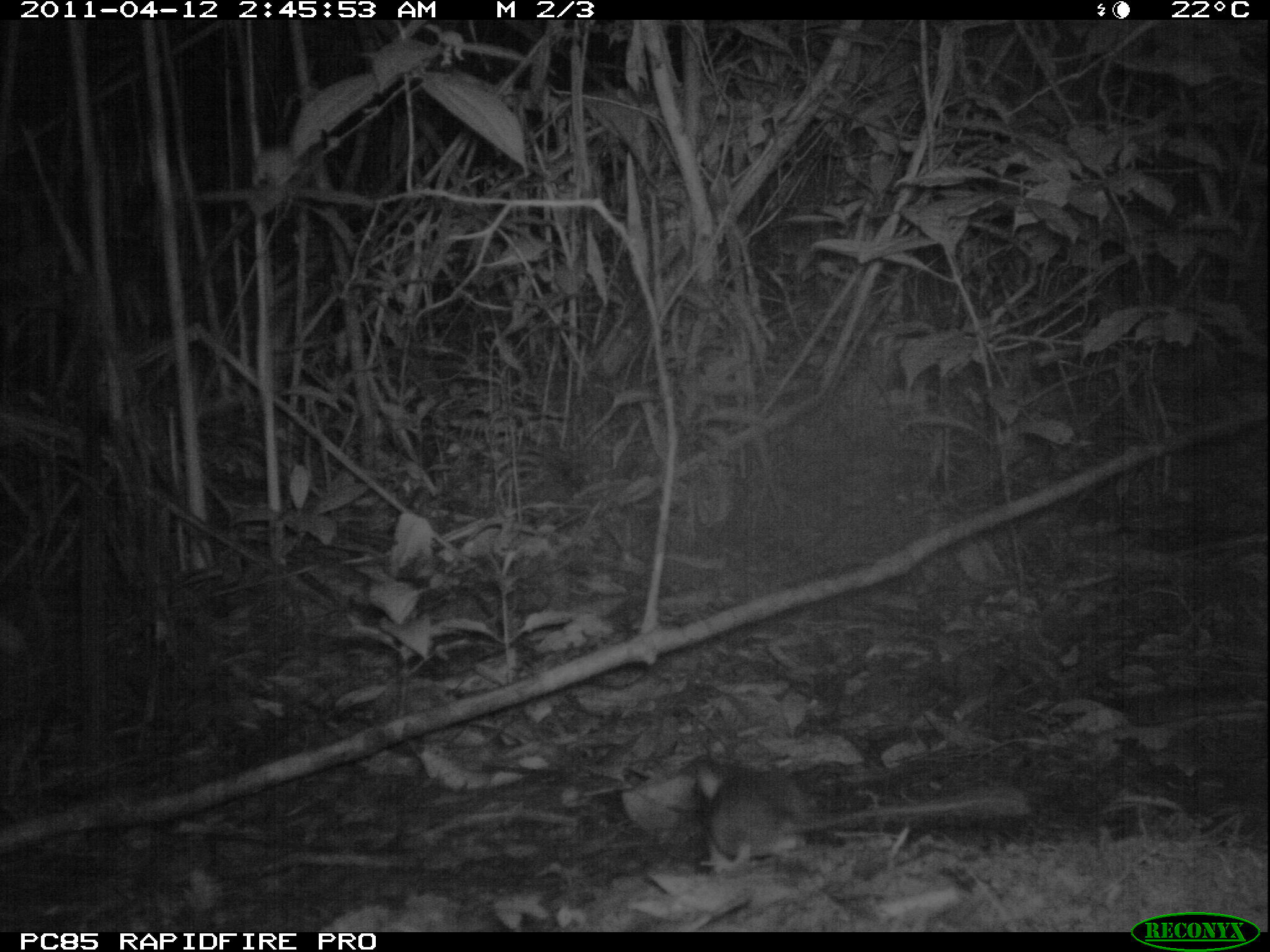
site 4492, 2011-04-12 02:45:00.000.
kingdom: Animalia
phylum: Chordata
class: Mammalia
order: Rodentia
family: Nesomyidae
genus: Eliurus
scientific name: Eliurus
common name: eliurus rat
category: eliurus spp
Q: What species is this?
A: Eliurus spp (eliurus rat) (Eliurus).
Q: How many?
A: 1.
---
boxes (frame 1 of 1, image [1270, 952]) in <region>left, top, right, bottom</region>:
eliurus spp: <region>694, 755, 1028, 855</region>